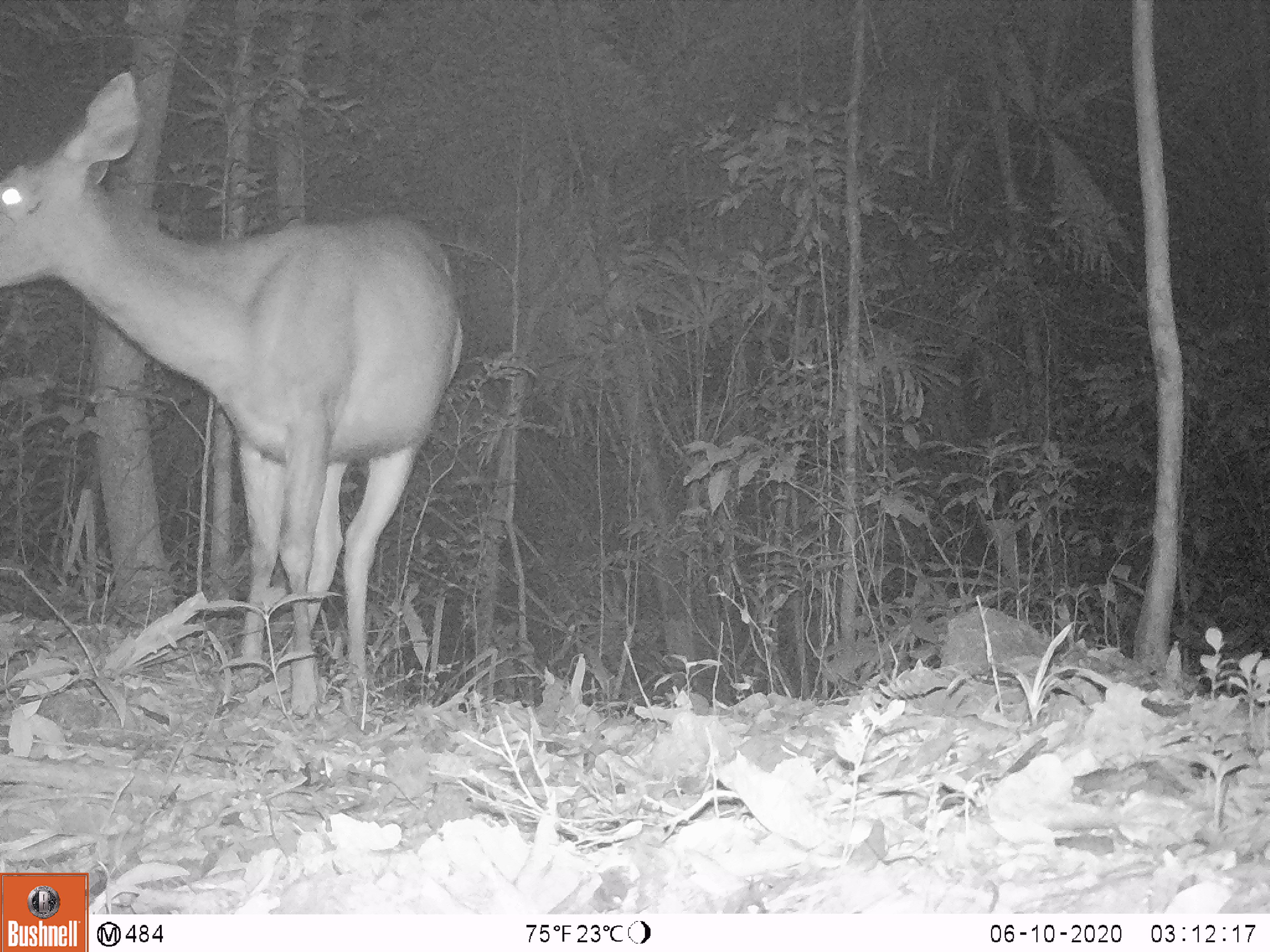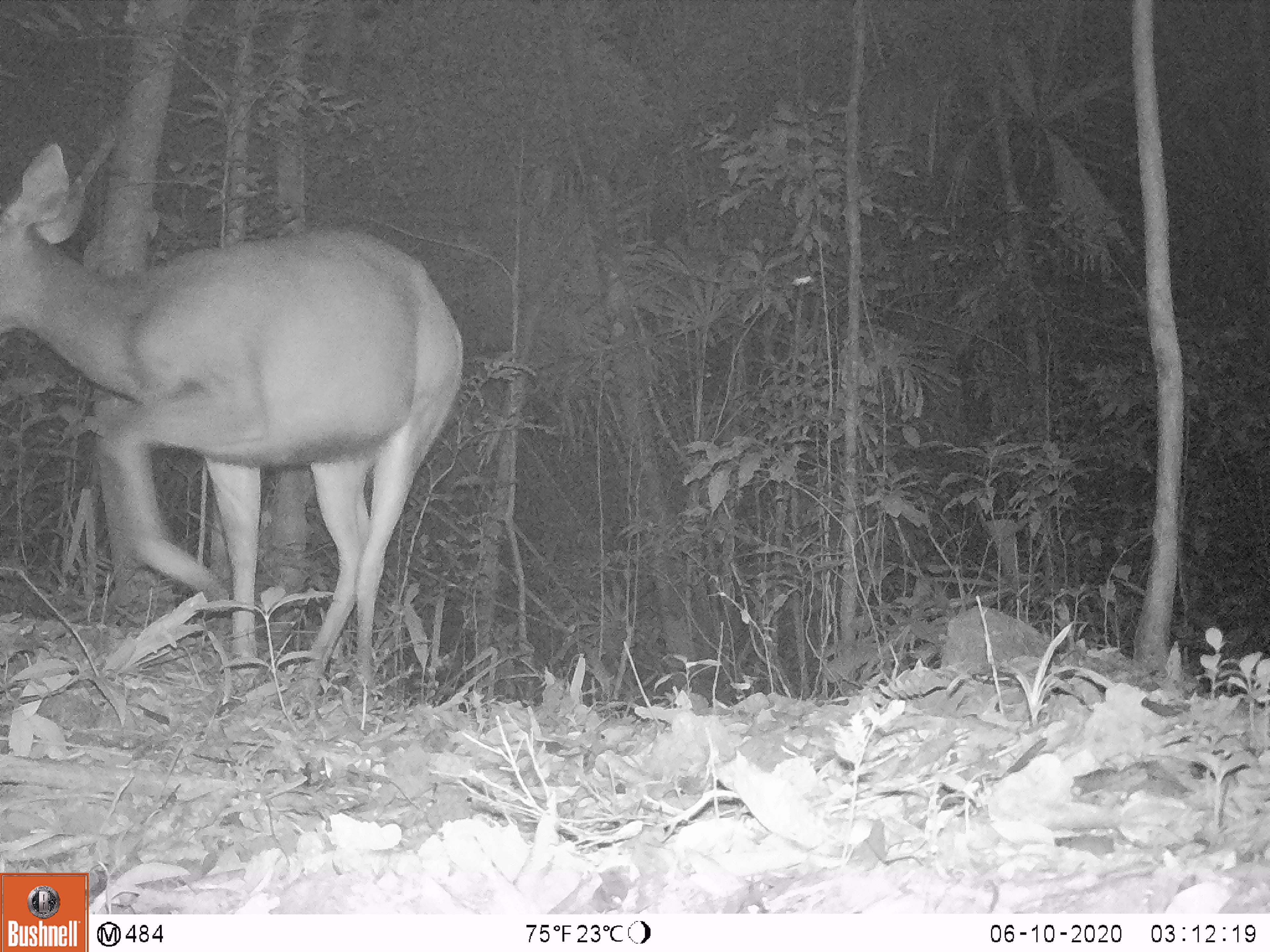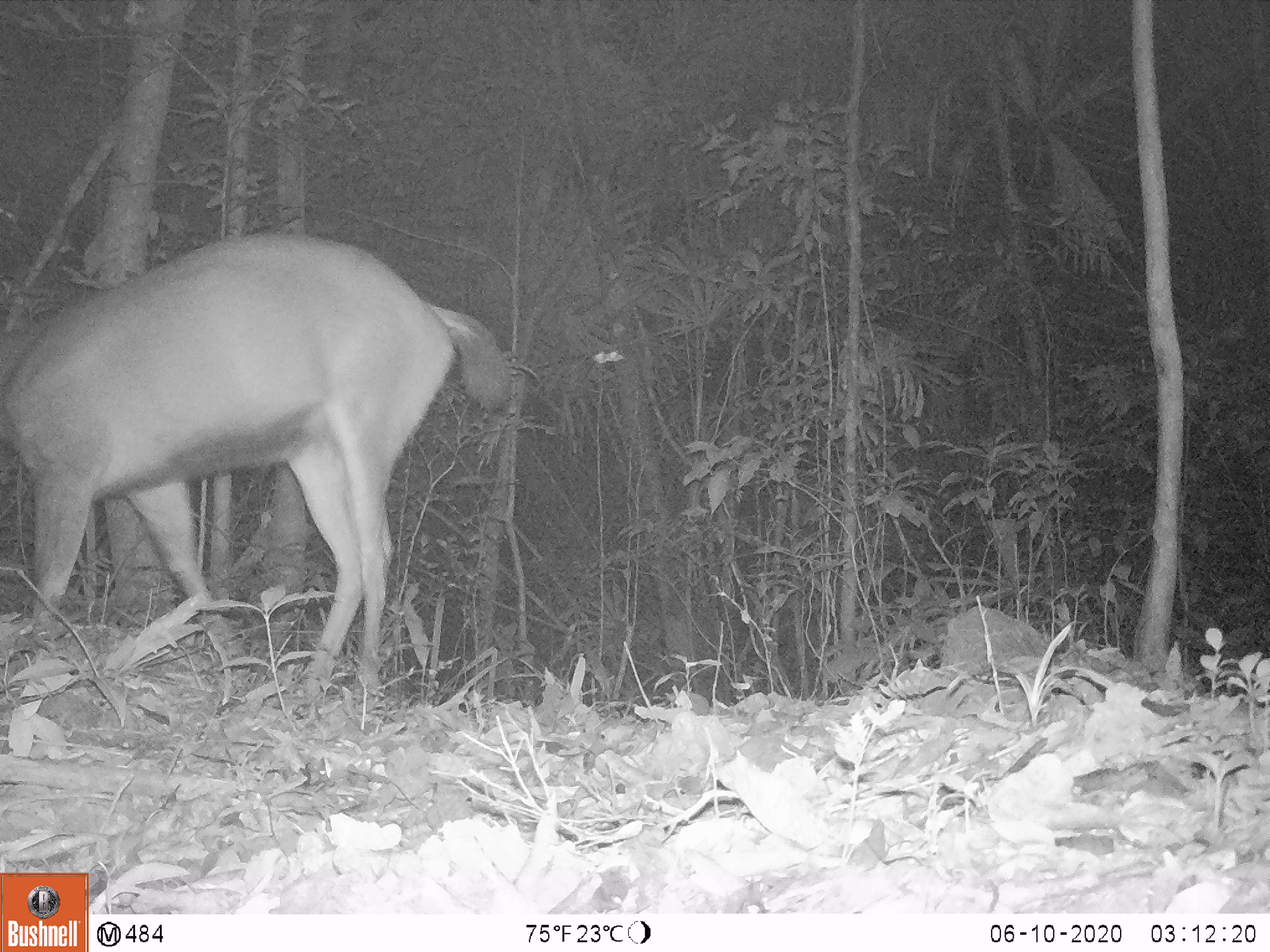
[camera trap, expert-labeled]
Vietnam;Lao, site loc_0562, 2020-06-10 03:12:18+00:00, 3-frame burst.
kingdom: Animalia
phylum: Chordata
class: Mammalia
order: Artiodactyla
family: Cervidae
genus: Rusa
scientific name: Rusa unicolor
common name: sambar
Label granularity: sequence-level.